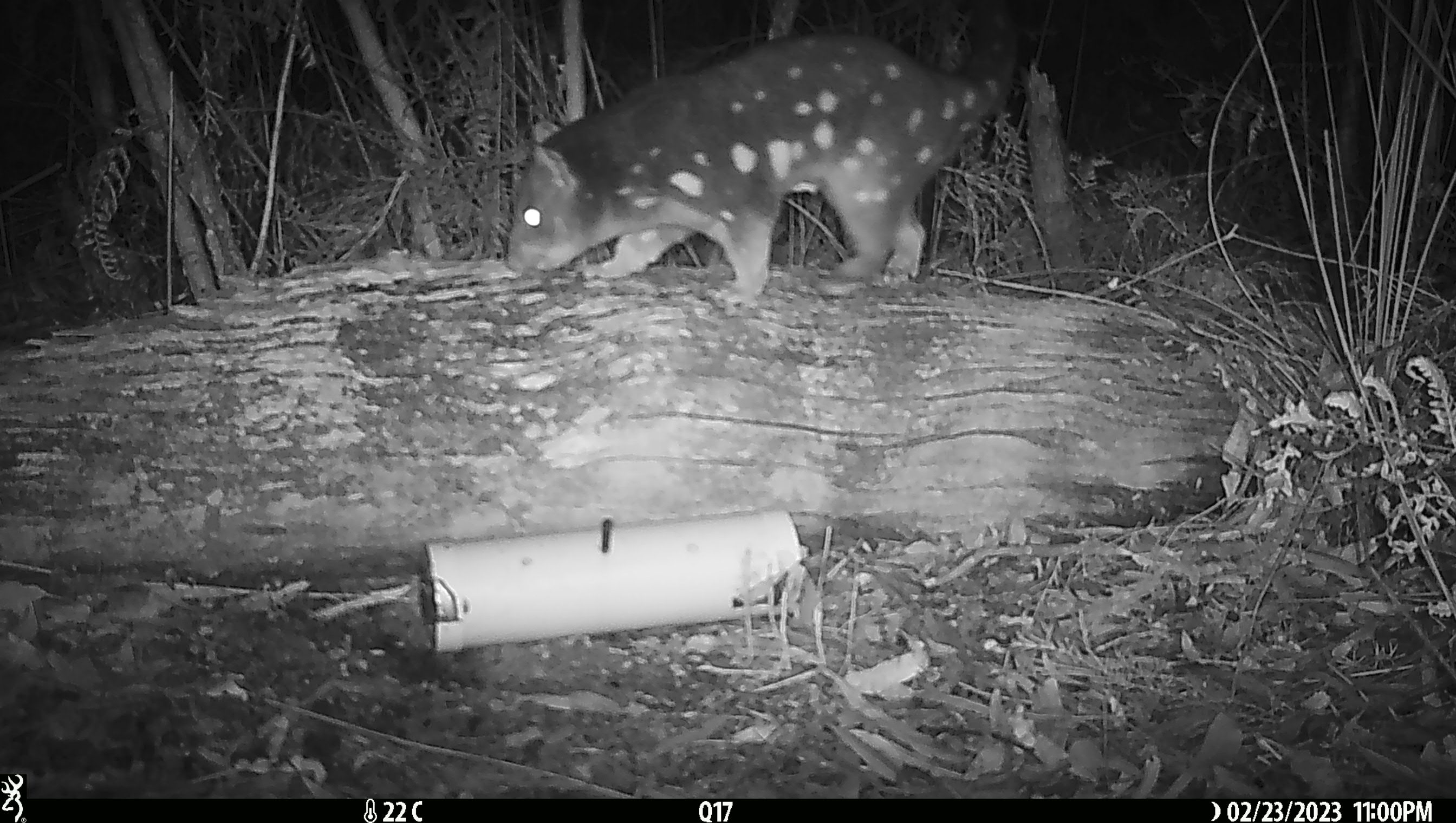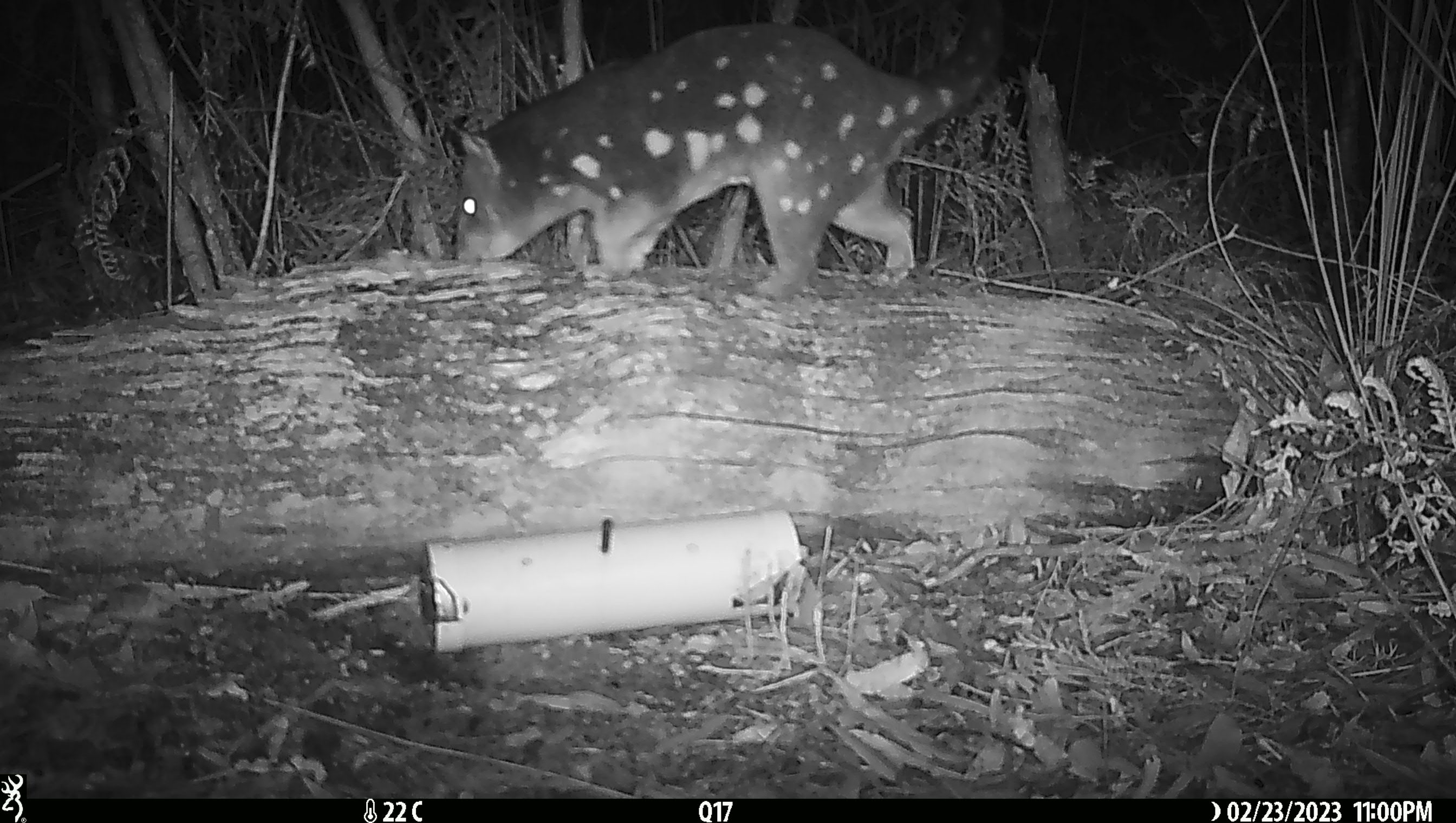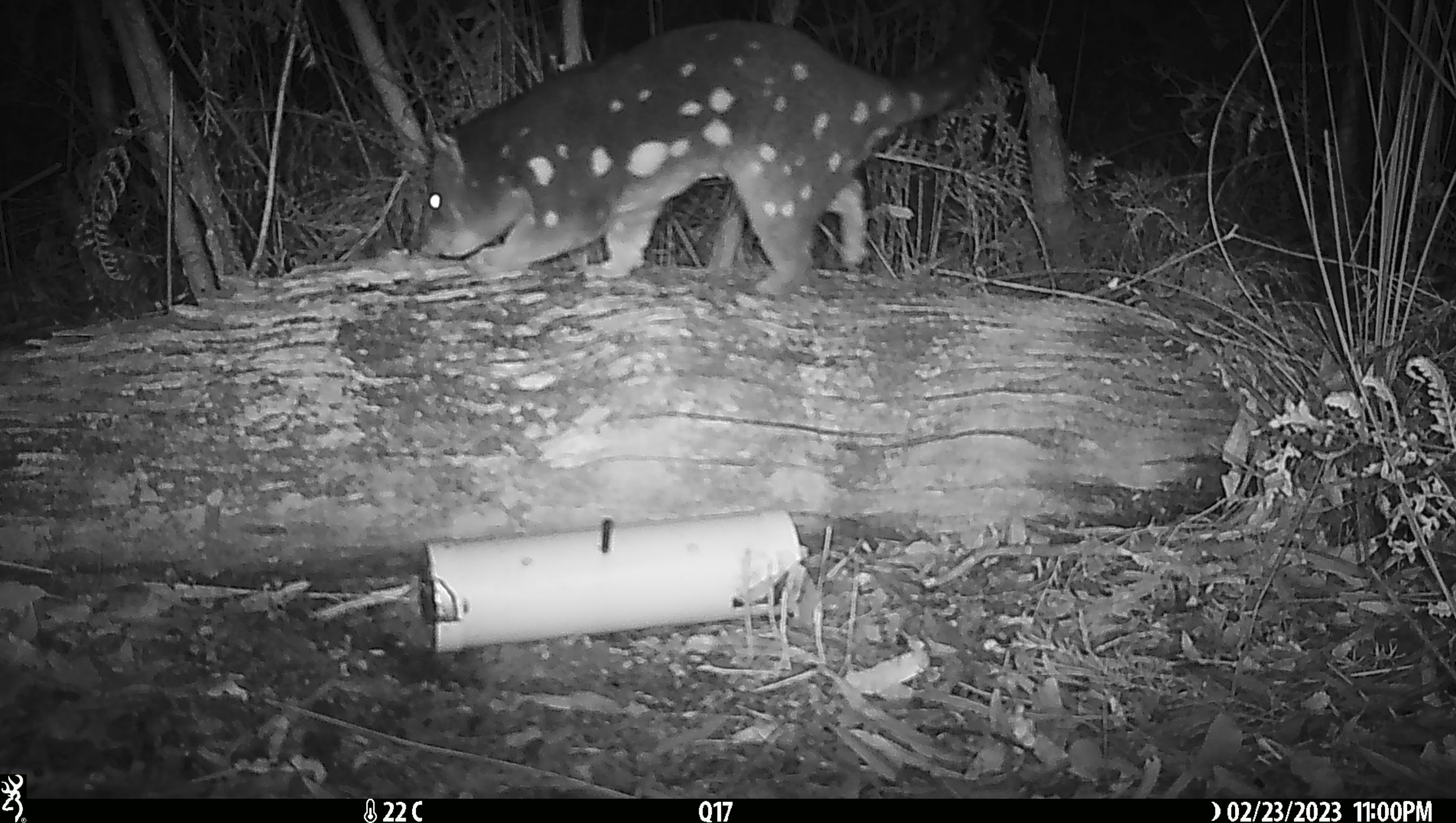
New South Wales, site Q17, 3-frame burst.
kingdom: Animalia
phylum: Chordata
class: Mammalia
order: Dasyuromorphia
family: Dasyuridae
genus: Dasyurus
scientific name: Dasyurus maculatus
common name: spotted-tailed quoll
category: quoll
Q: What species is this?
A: Quoll (spotted-tailed quoll) (Dasyurus maculatus).